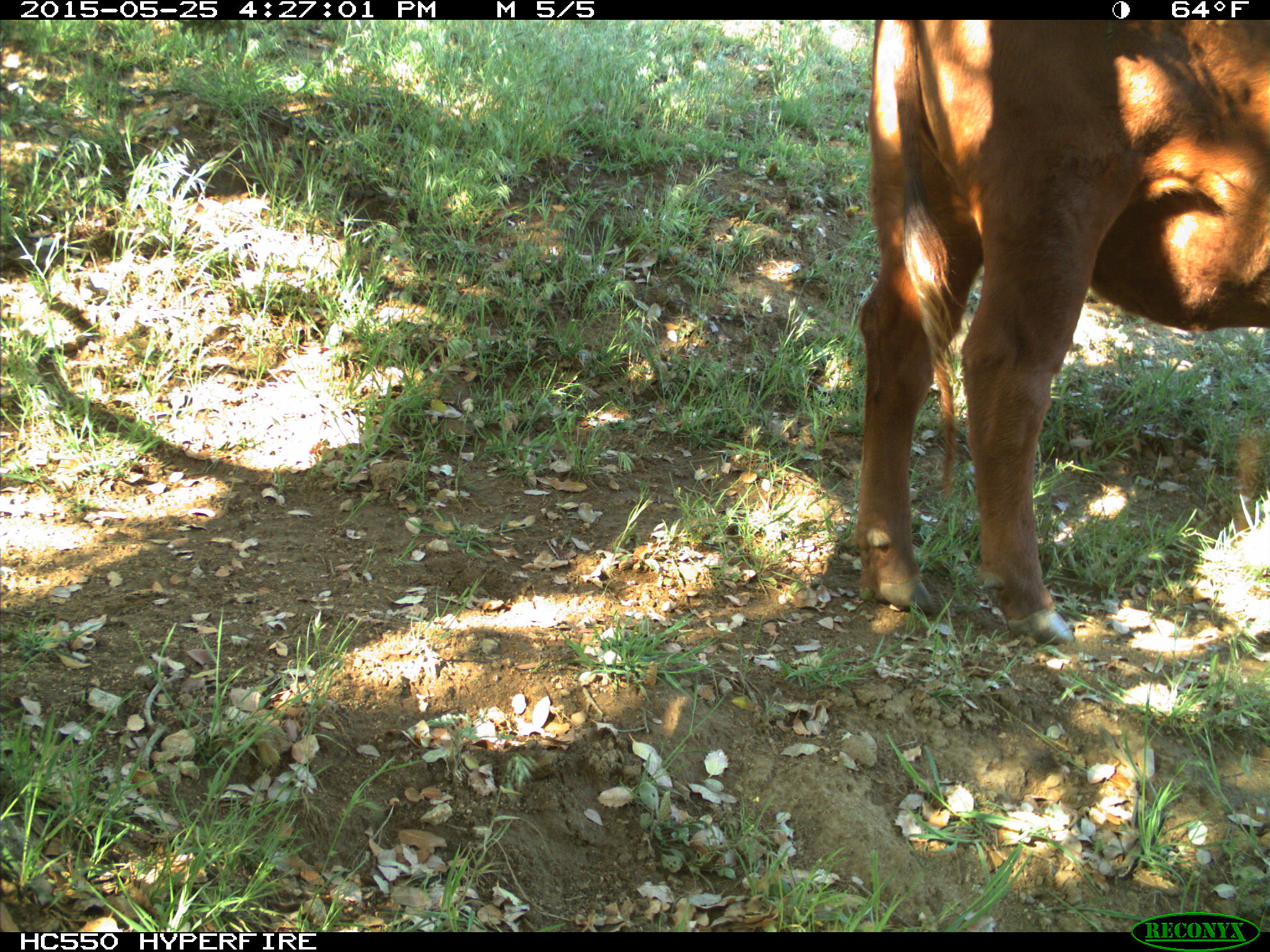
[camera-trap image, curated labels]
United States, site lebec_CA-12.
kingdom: Animalia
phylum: Chordata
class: Mammalia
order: Artiodactyla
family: Bovidae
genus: Bos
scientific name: Bos taurus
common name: domestic cow